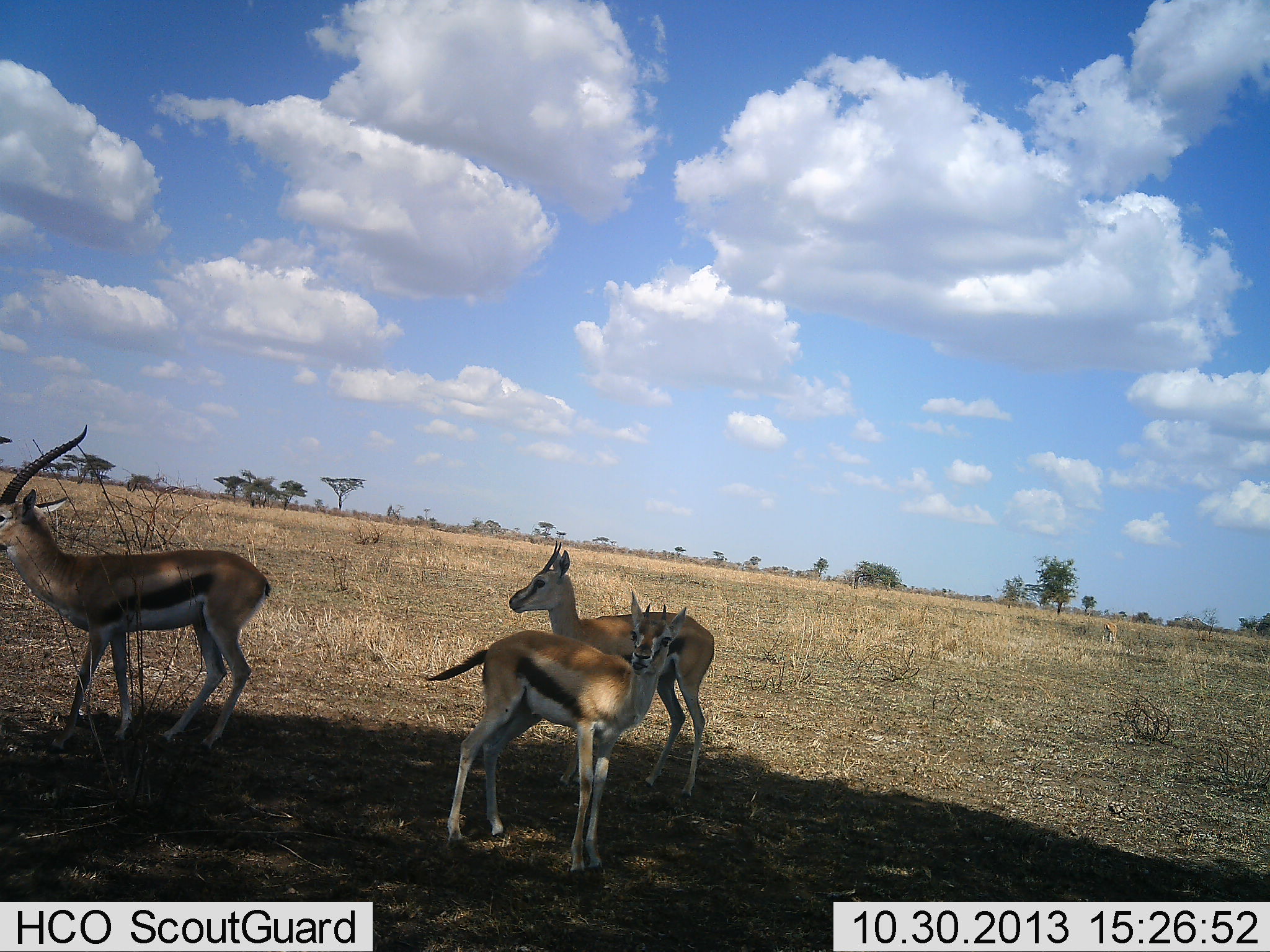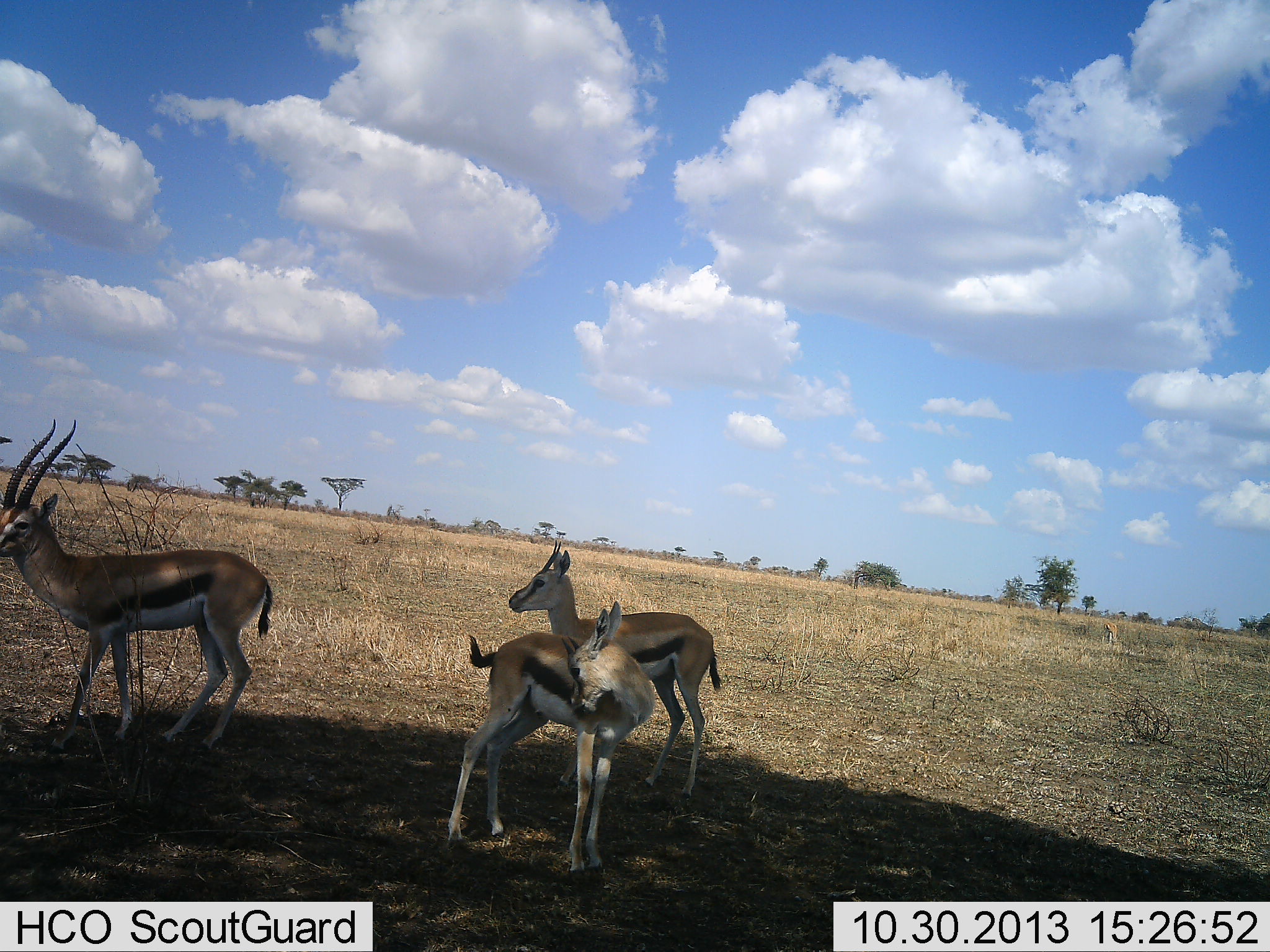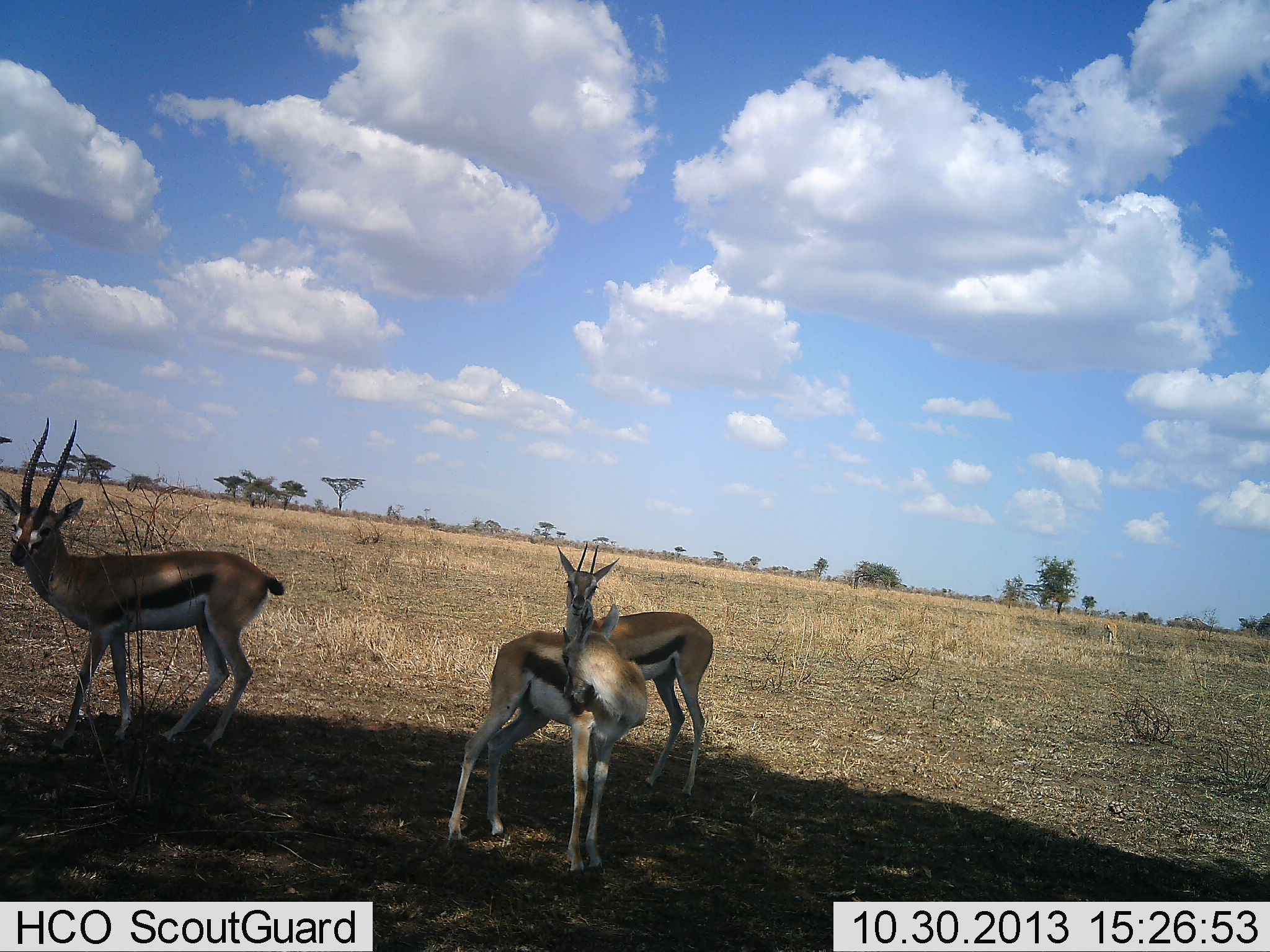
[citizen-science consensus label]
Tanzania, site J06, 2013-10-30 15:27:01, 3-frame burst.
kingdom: Animalia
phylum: Chordata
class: Mammalia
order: Artiodactyla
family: Bovidae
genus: Eudorcas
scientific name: Eudorcas thomsonii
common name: thomson's gazelle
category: gazellethomsons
Gazellethomsons (thomson's gazelle) (Eudorcas thomsonii), count 3. Behavior (volunteer vote fractions): standing 94%, resting 0%, moving 12%, interacting 6%. Young present (vote fraction): 12%. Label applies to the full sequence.